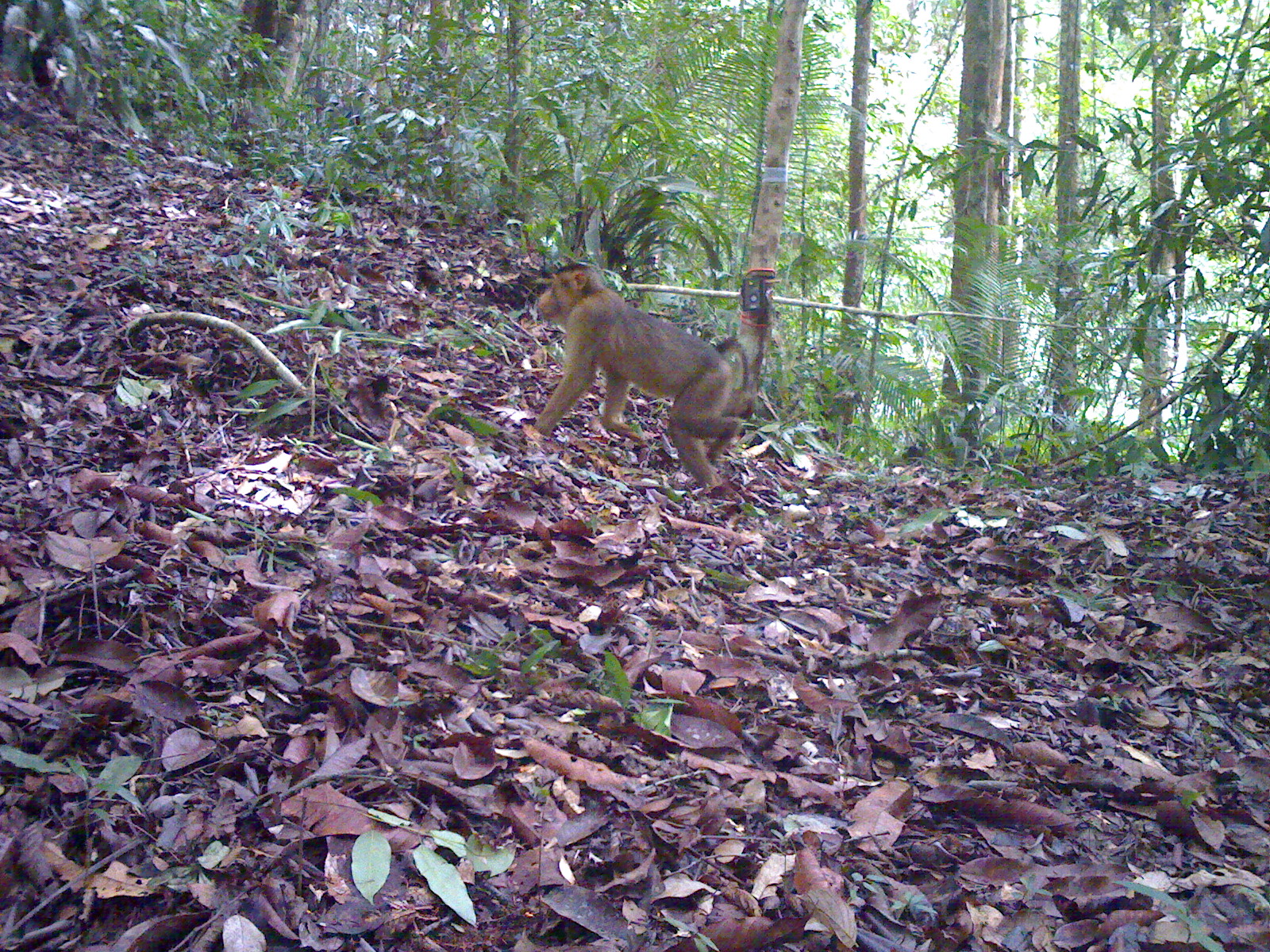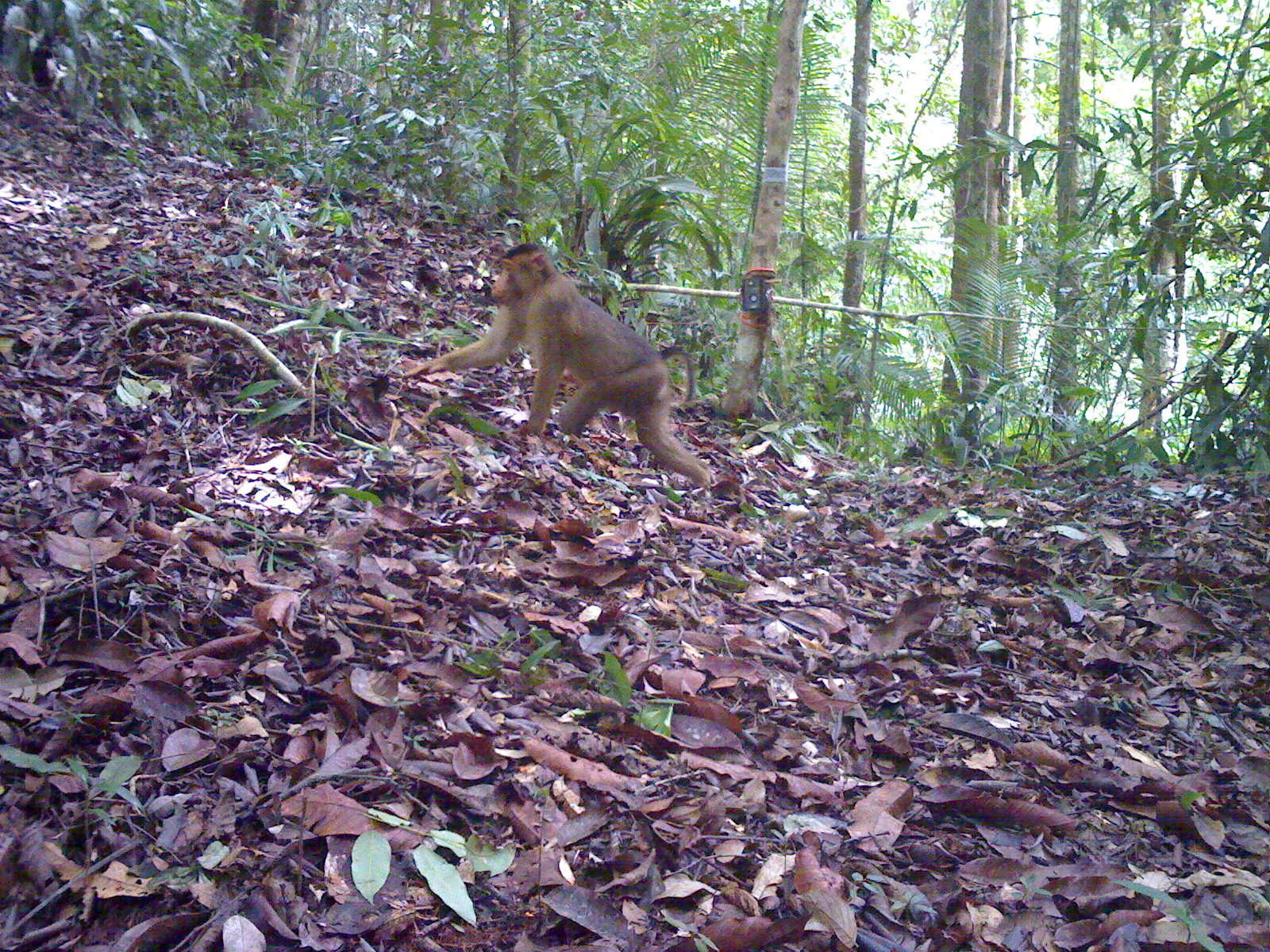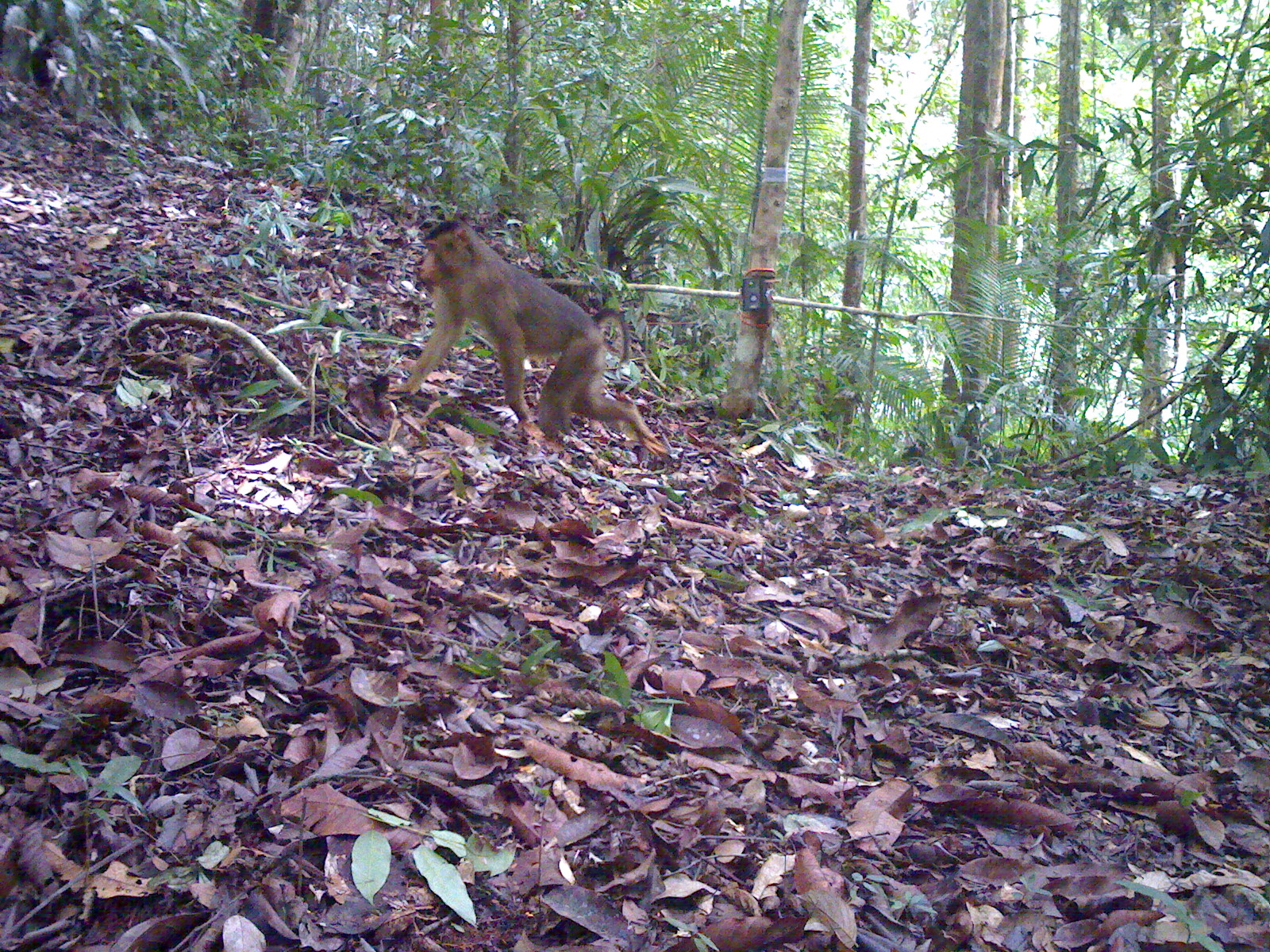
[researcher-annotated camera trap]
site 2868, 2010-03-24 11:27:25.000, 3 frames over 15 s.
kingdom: Animalia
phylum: Chordata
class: Mammalia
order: Primates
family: Cercopithecidae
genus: Macaca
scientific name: Macaca nemestrina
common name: southern pig-tailed macaque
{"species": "Macaca nemestrina (southern pig-tailed macaque)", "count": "1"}